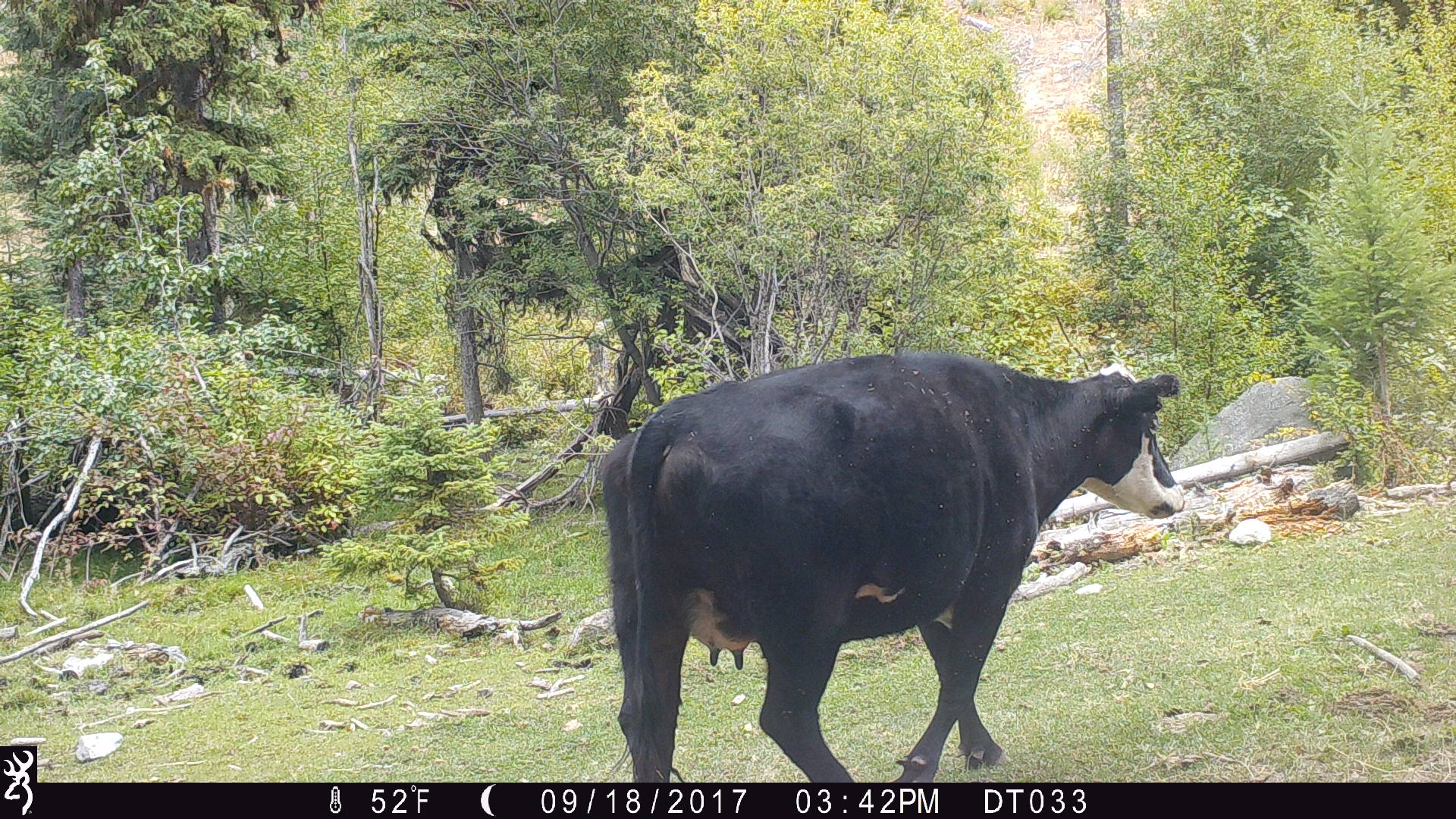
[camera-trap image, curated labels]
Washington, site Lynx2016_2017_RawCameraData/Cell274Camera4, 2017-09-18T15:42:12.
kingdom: Animalia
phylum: Chordata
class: Mammalia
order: Artiodactyla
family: Bovidae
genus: Bos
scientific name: Bos taurus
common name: domestic cattle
Domestic cattle (Bos taurus). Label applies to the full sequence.